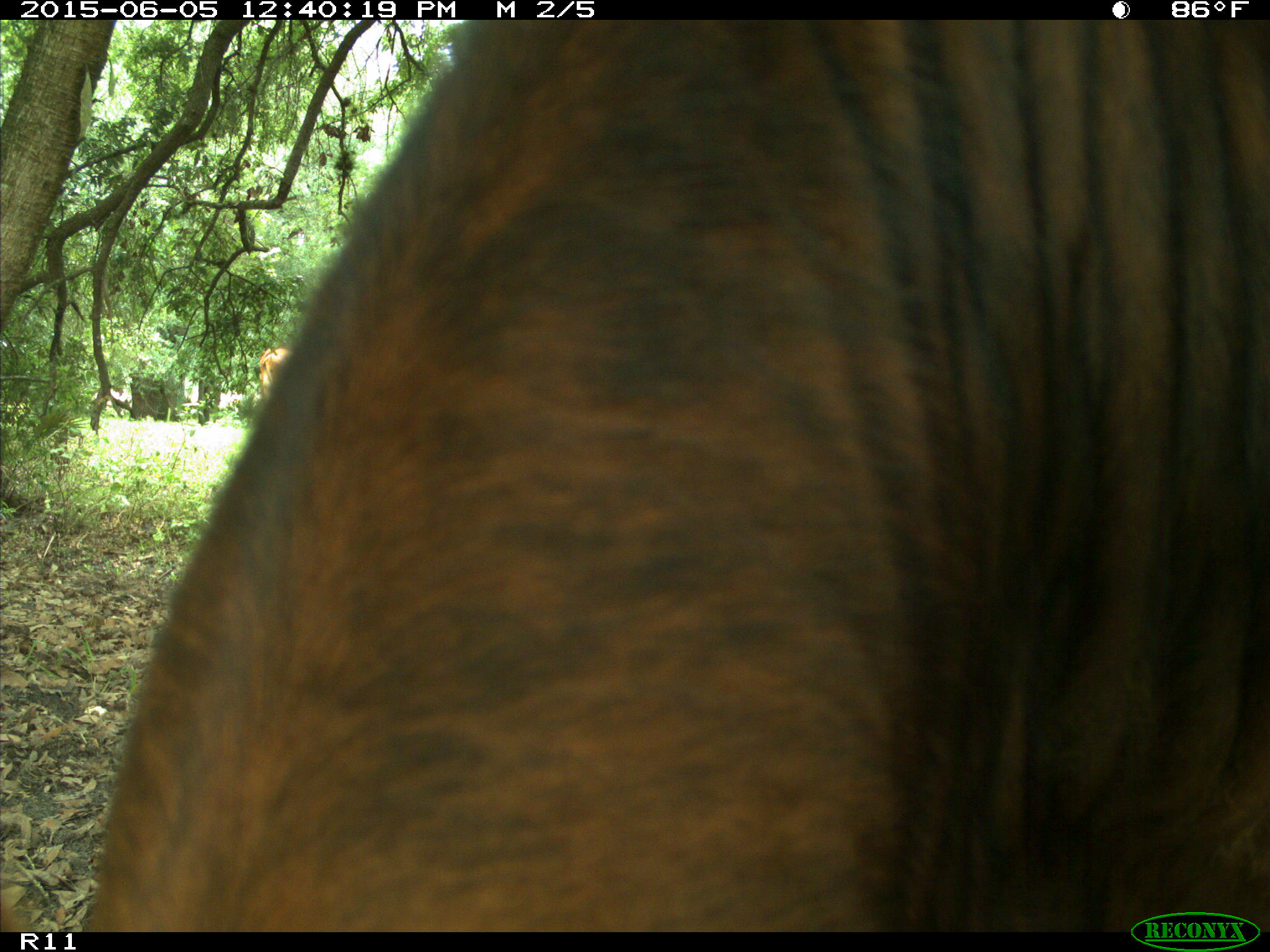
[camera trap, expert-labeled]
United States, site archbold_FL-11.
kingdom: Animalia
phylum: Chordata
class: Mammalia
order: Artiodactyla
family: Bovidae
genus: Bos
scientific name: Bos taurus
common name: domestic cow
Bos taurus (domestic cow).